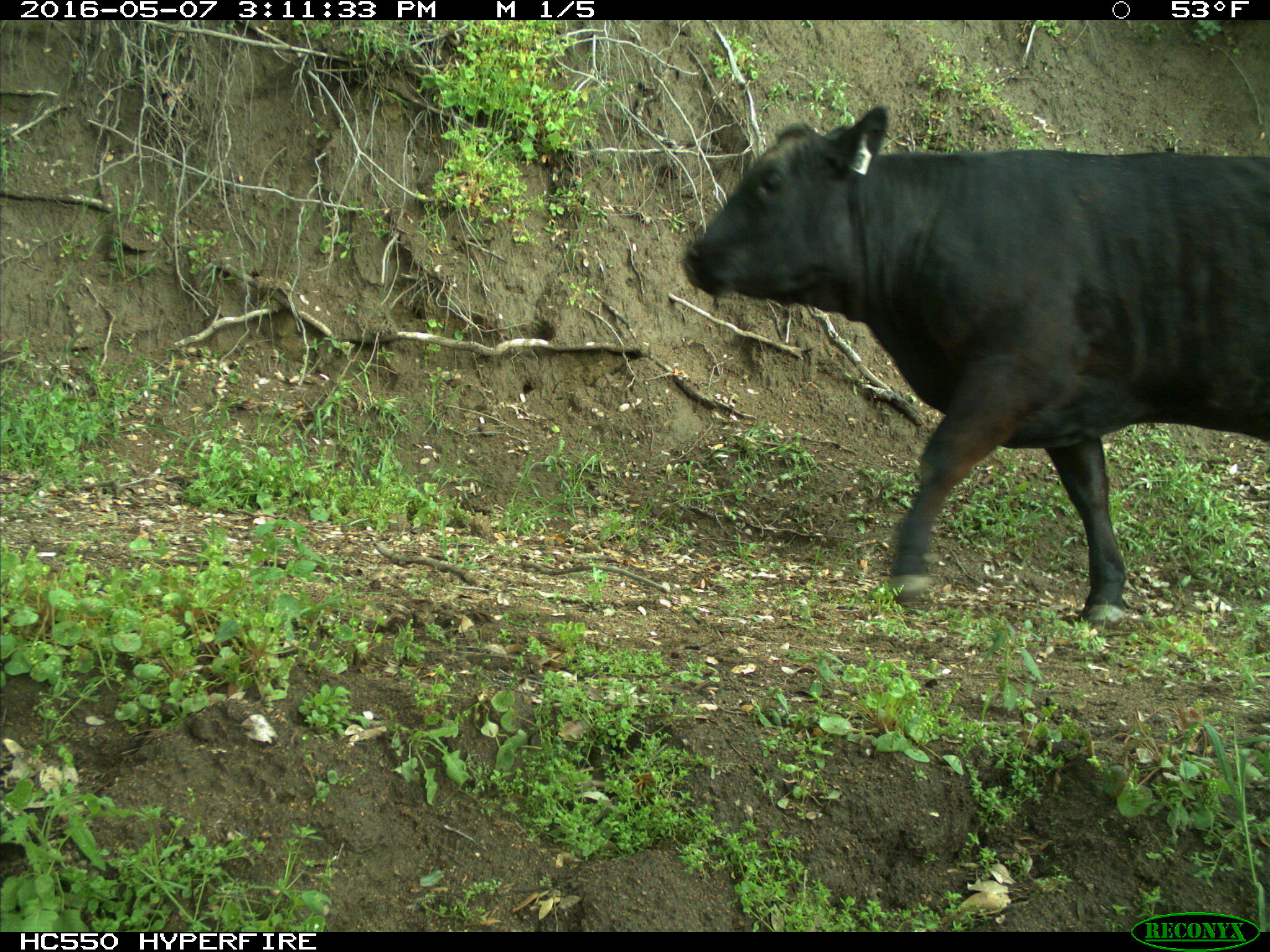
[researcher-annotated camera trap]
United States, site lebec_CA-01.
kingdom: Animalia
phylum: Chordata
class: Mammalia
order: Artiodactyla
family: Bovidae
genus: Bos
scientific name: Bos taurus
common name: domestic cow